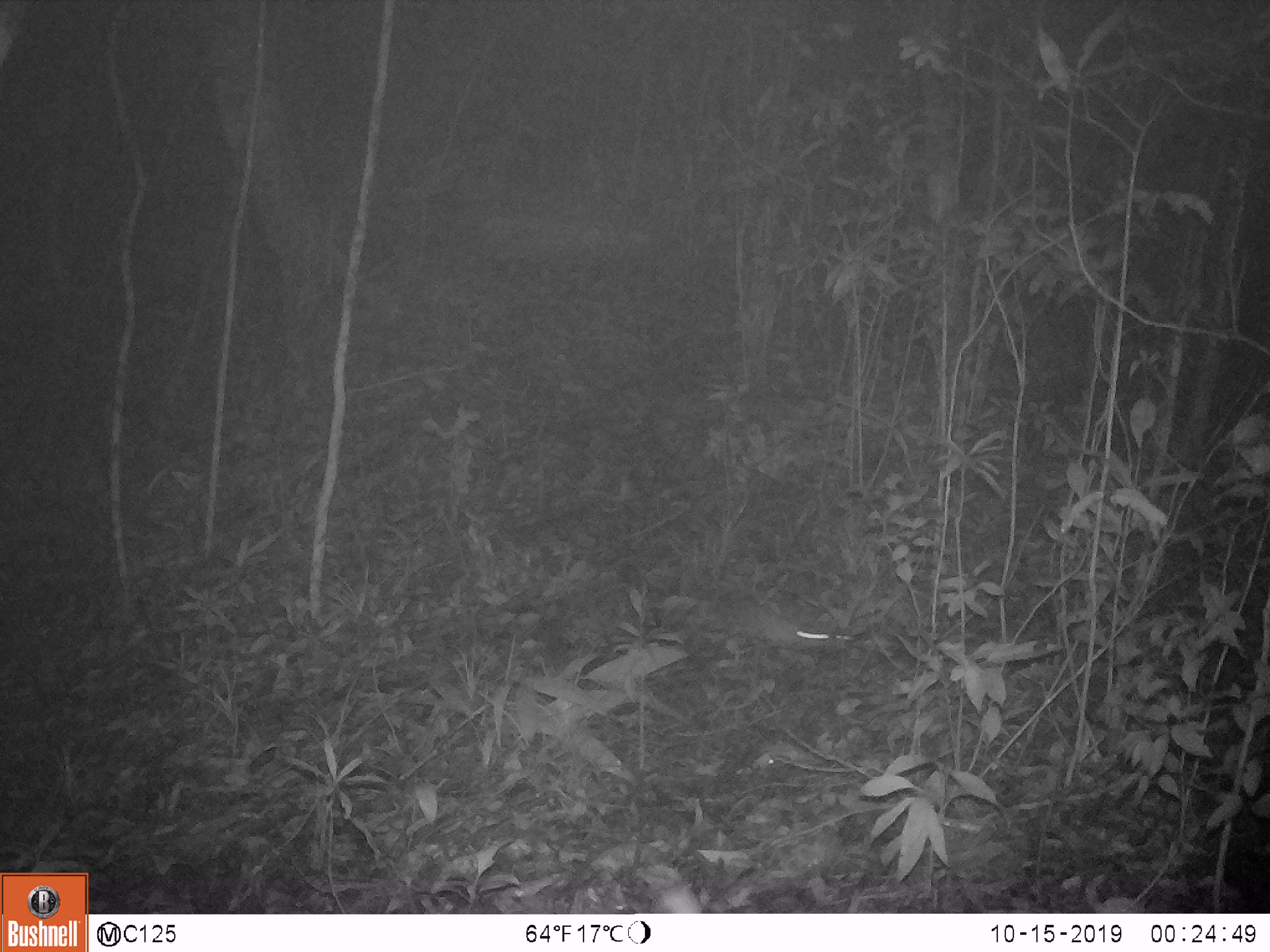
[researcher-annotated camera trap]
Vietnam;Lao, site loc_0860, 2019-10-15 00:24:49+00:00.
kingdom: Animalia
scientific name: Animalia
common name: animal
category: unidentified small animal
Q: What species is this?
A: Unidentified small animal (animal) (Animalia).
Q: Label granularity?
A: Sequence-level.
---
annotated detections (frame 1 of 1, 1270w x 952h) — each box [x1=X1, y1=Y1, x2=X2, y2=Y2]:
unidentified small animal: [x1=719, y1=594, x2=854, y2=654]